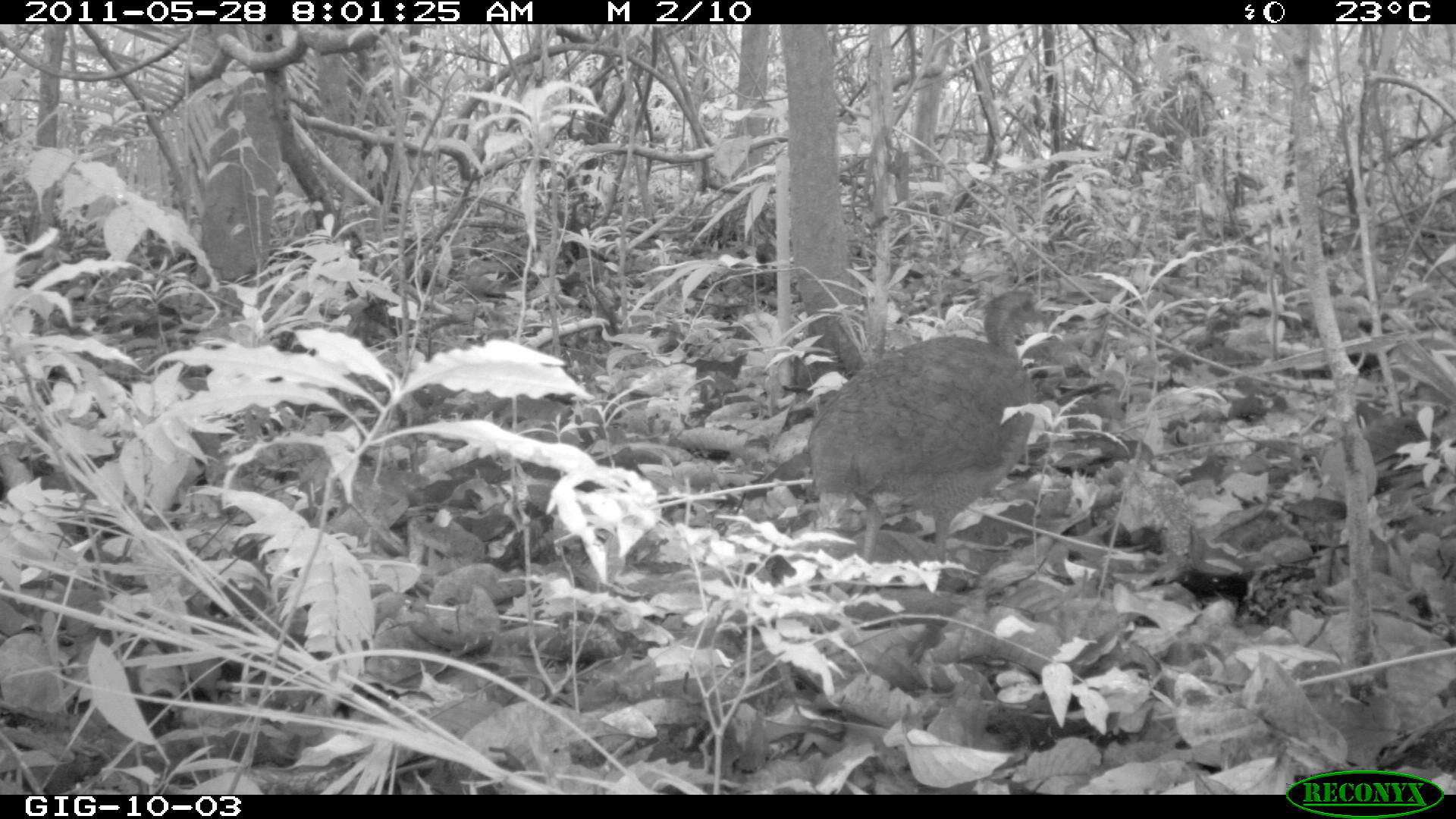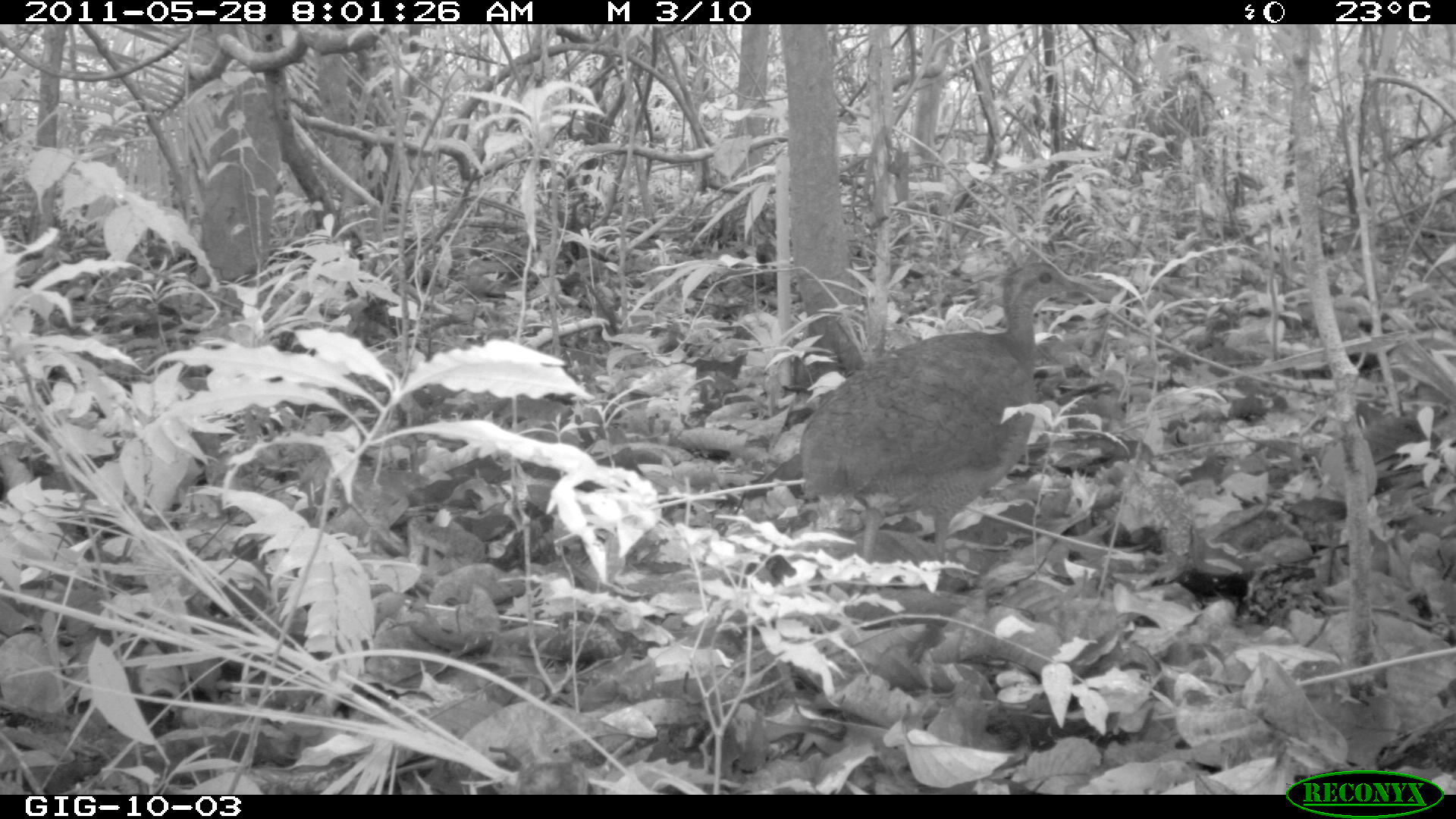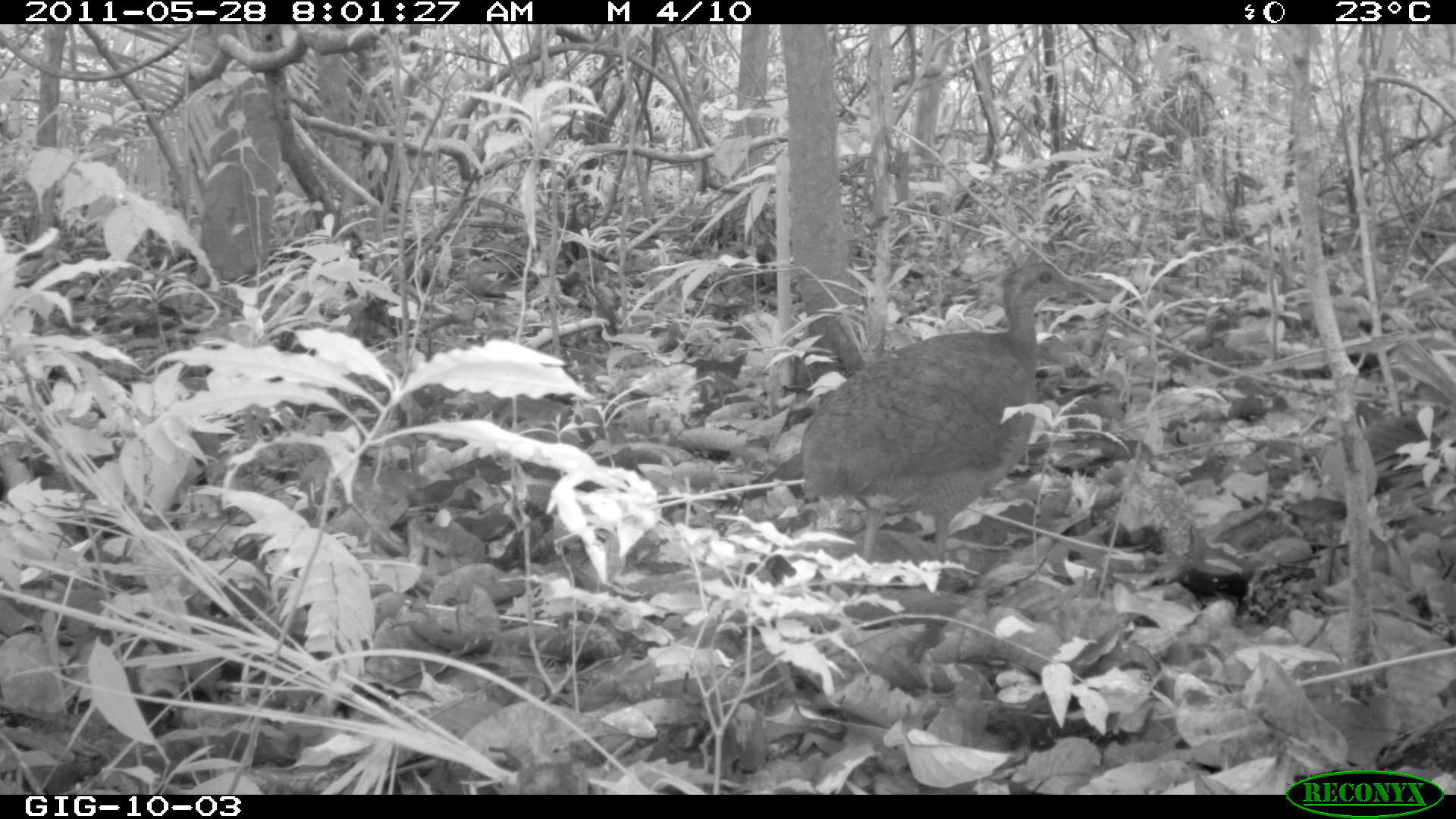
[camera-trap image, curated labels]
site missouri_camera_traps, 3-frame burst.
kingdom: Animalia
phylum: Chordata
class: Aves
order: Tinamiformes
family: Tinamidae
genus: Tinamus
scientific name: Tinamus major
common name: great tinamou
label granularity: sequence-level